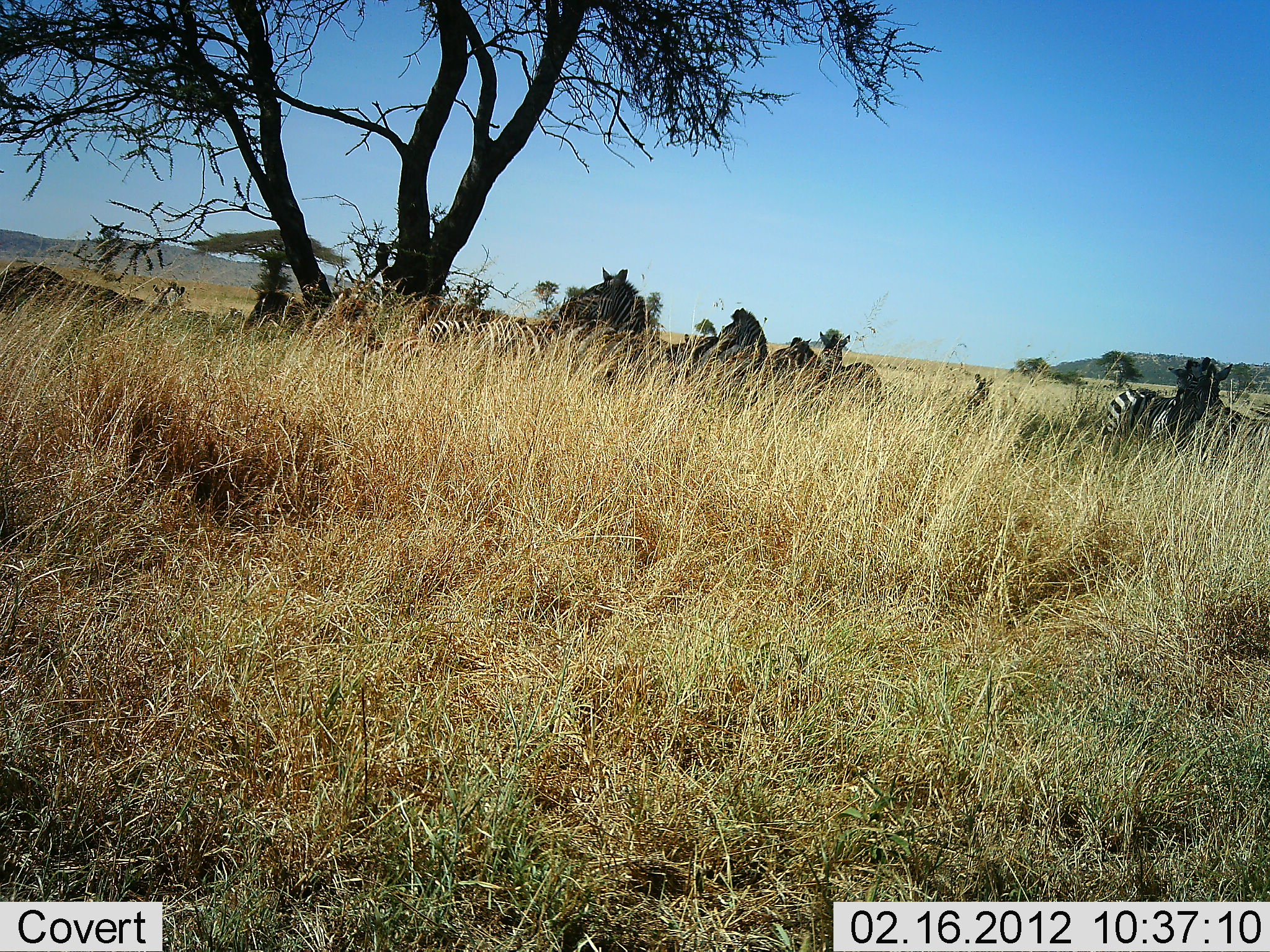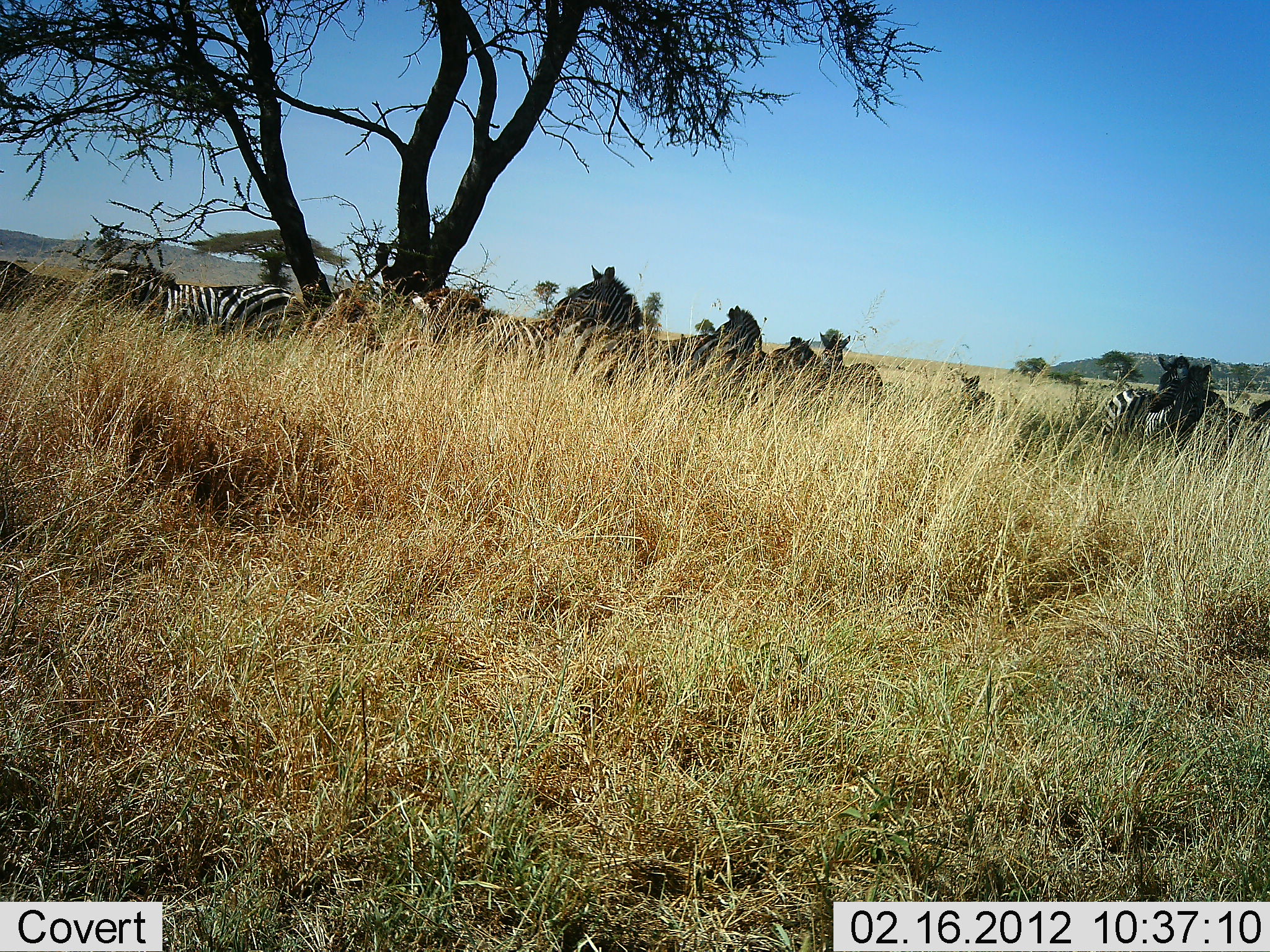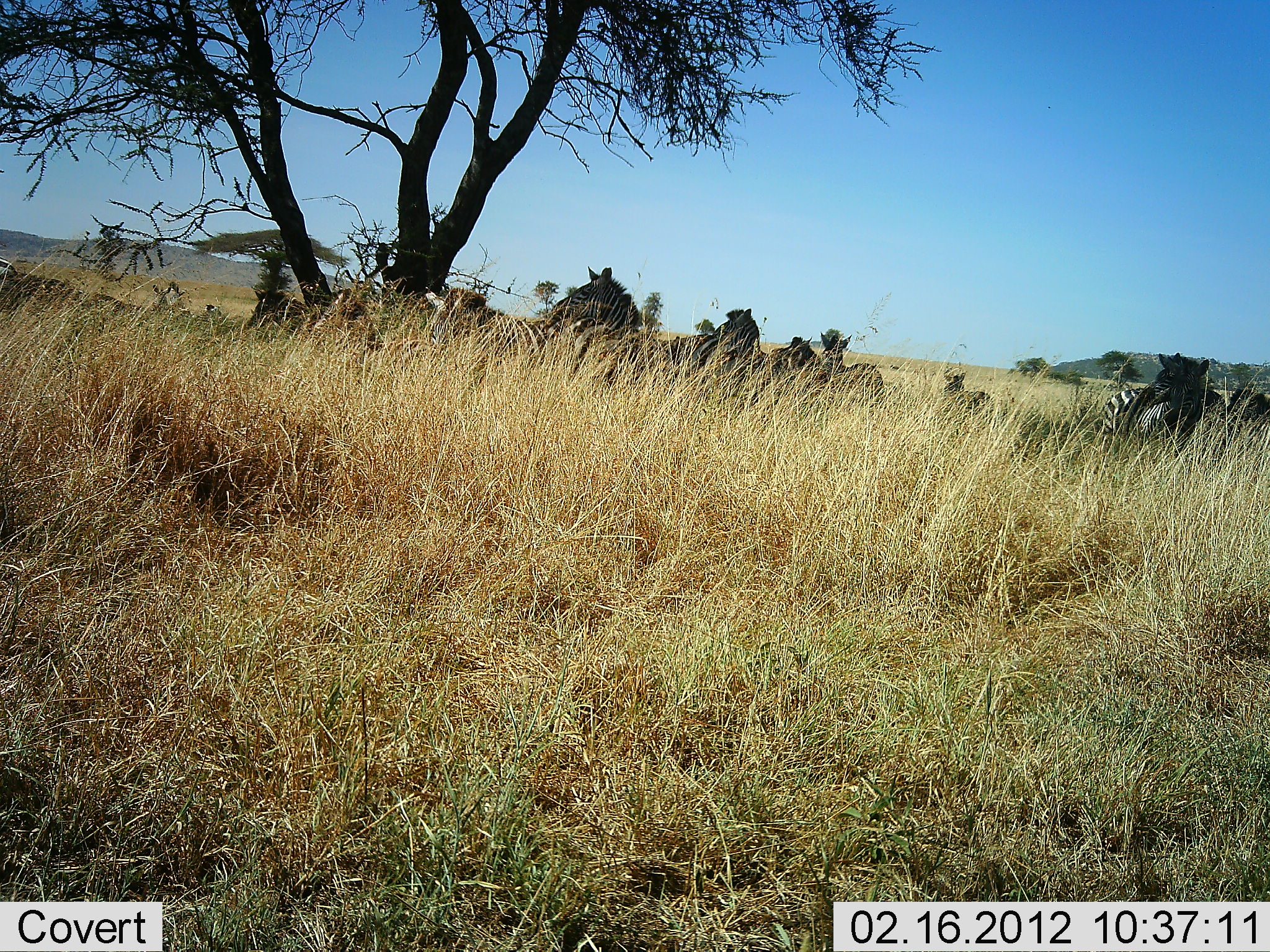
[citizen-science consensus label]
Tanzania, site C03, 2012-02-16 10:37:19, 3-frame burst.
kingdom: Animalia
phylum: Chordata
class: Mammalia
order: Perissodactyla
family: Equidae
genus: Equus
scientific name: Equus quagga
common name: plains zebra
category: zebra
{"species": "zebra (plains zebra) (Equus quagga)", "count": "10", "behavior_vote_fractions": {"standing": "57%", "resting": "19%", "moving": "57%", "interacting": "5%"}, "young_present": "14%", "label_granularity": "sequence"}